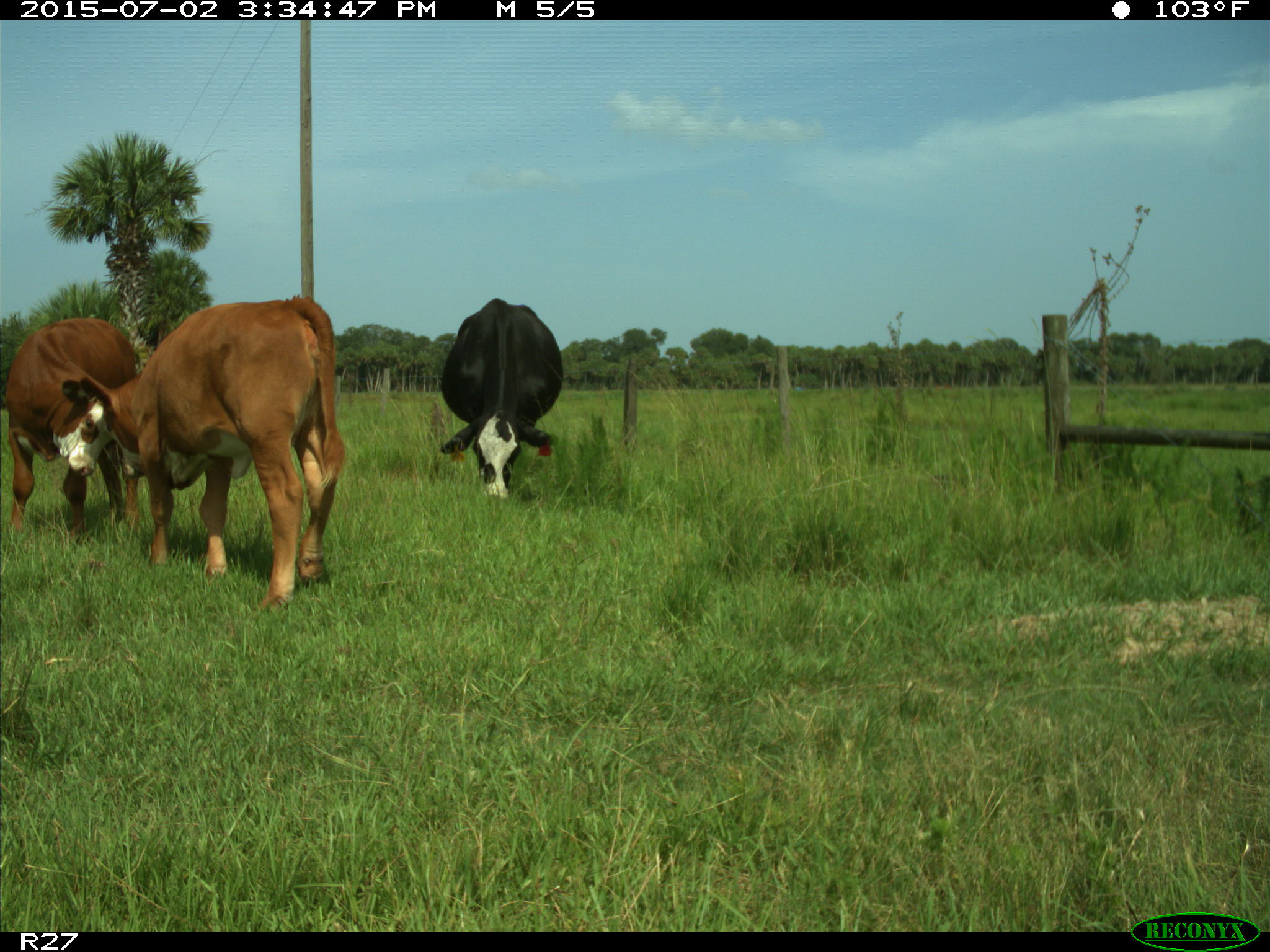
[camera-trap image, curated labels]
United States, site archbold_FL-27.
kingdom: Animalia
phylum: Chordata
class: Mammalia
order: Artiodactyla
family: Bovidae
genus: Bos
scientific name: Bos taurus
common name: domestic cow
Bos taurus (domestic cow).